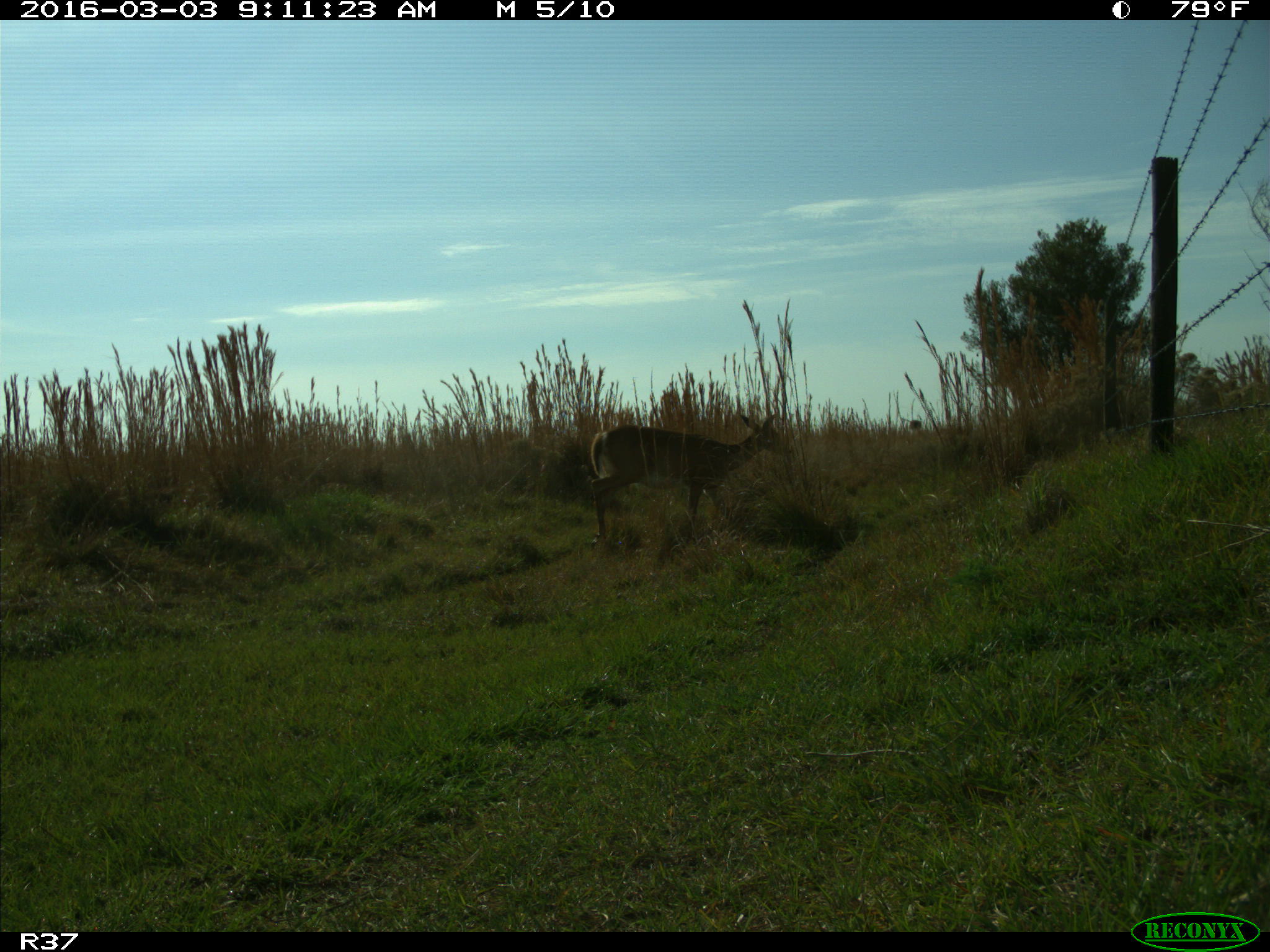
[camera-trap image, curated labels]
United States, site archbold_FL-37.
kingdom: Animalia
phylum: Chordata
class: Mammalia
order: Artiodactyla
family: Cervidae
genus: Odocoileus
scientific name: Odocoileus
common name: deer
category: unidentified deer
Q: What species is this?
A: Unidentified deer (deer) (Odocoileus).